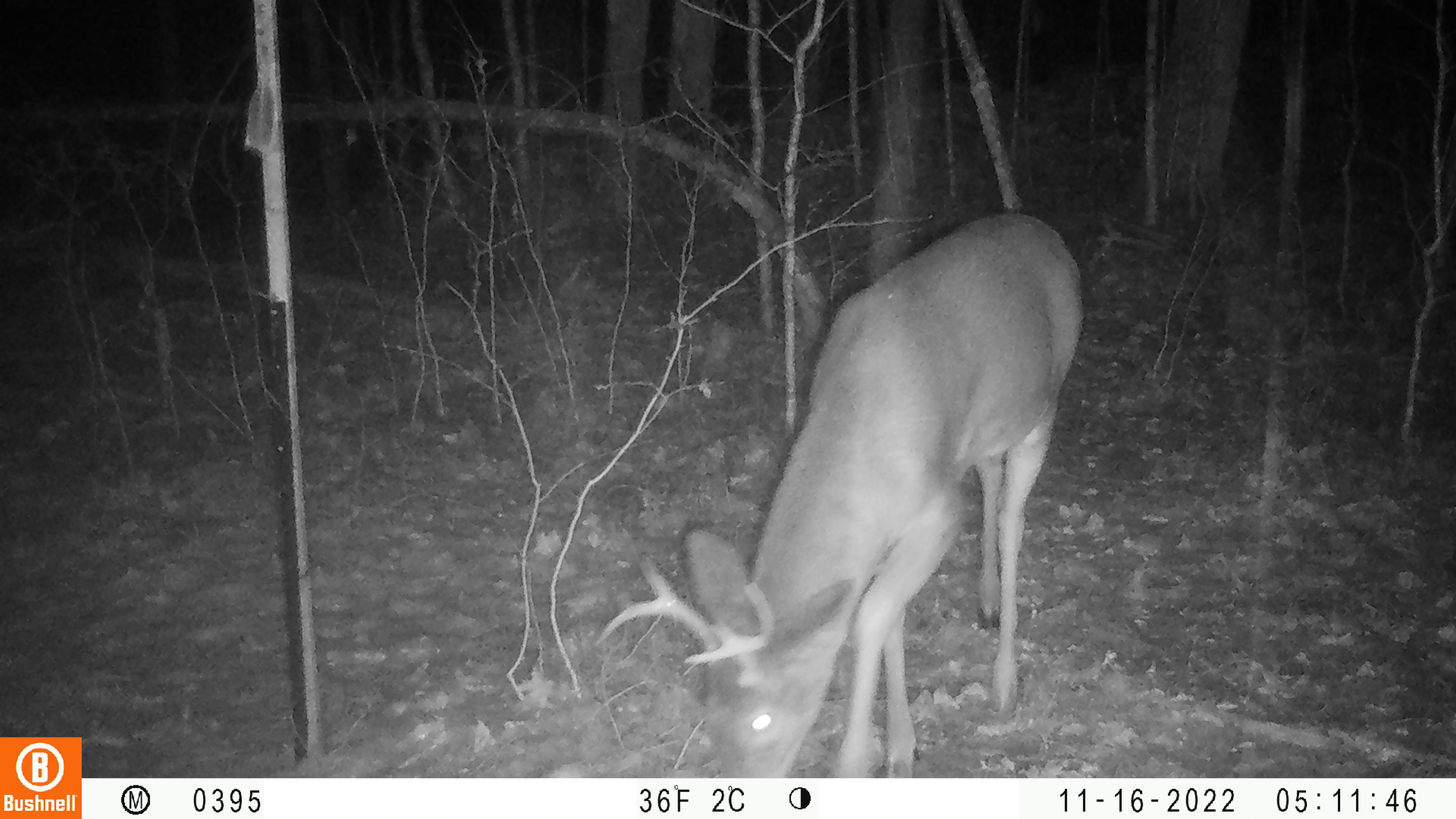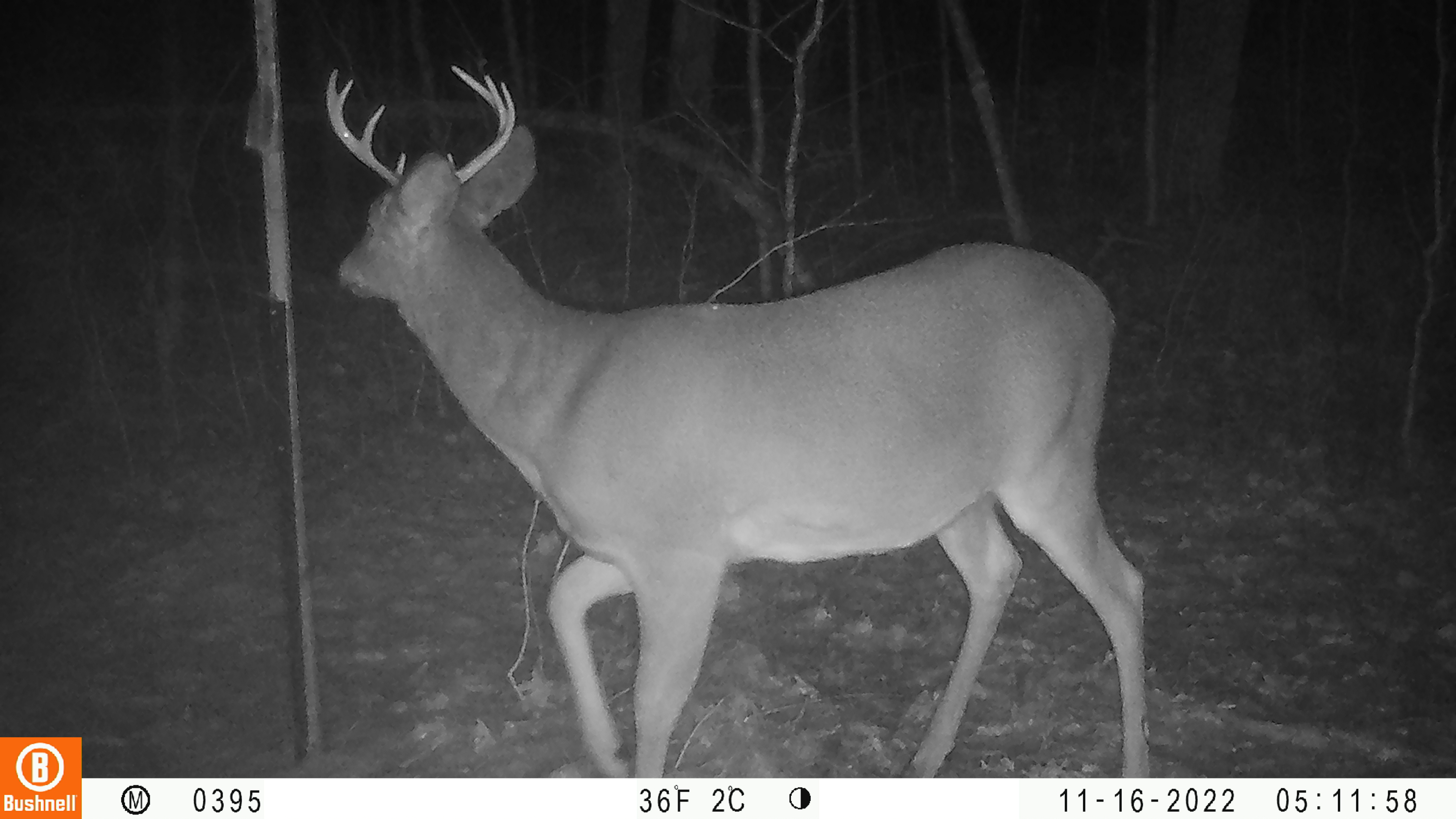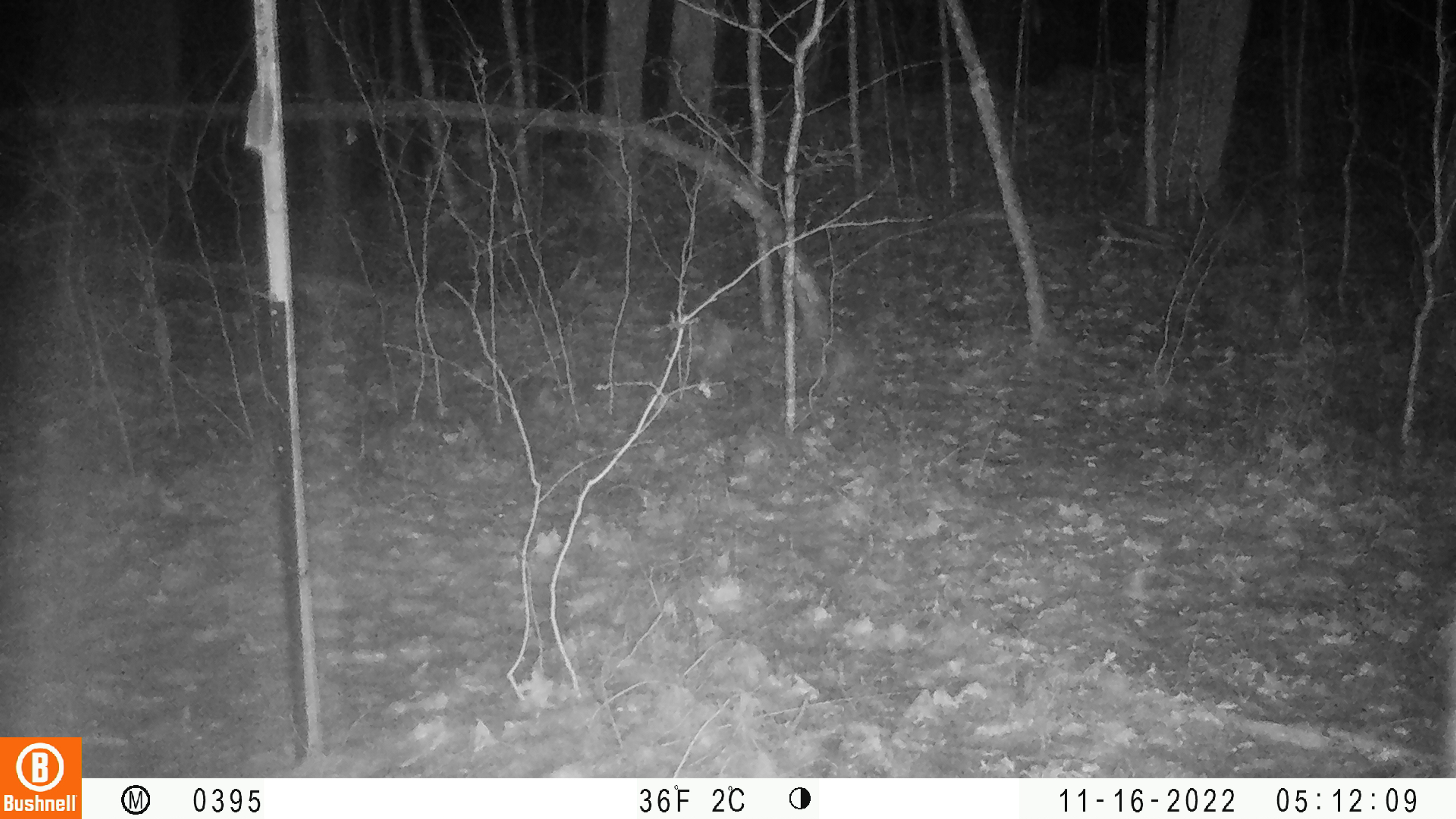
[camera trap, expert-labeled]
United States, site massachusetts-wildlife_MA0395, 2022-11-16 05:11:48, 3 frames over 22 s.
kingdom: Animalia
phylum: Chordata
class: Mammalia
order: Artiodactyla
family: Cervidae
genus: Odocoileus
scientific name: Odocoileus virginianus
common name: white-tailed deer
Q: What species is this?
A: White-tailed deer (Odocoileus virginianus).